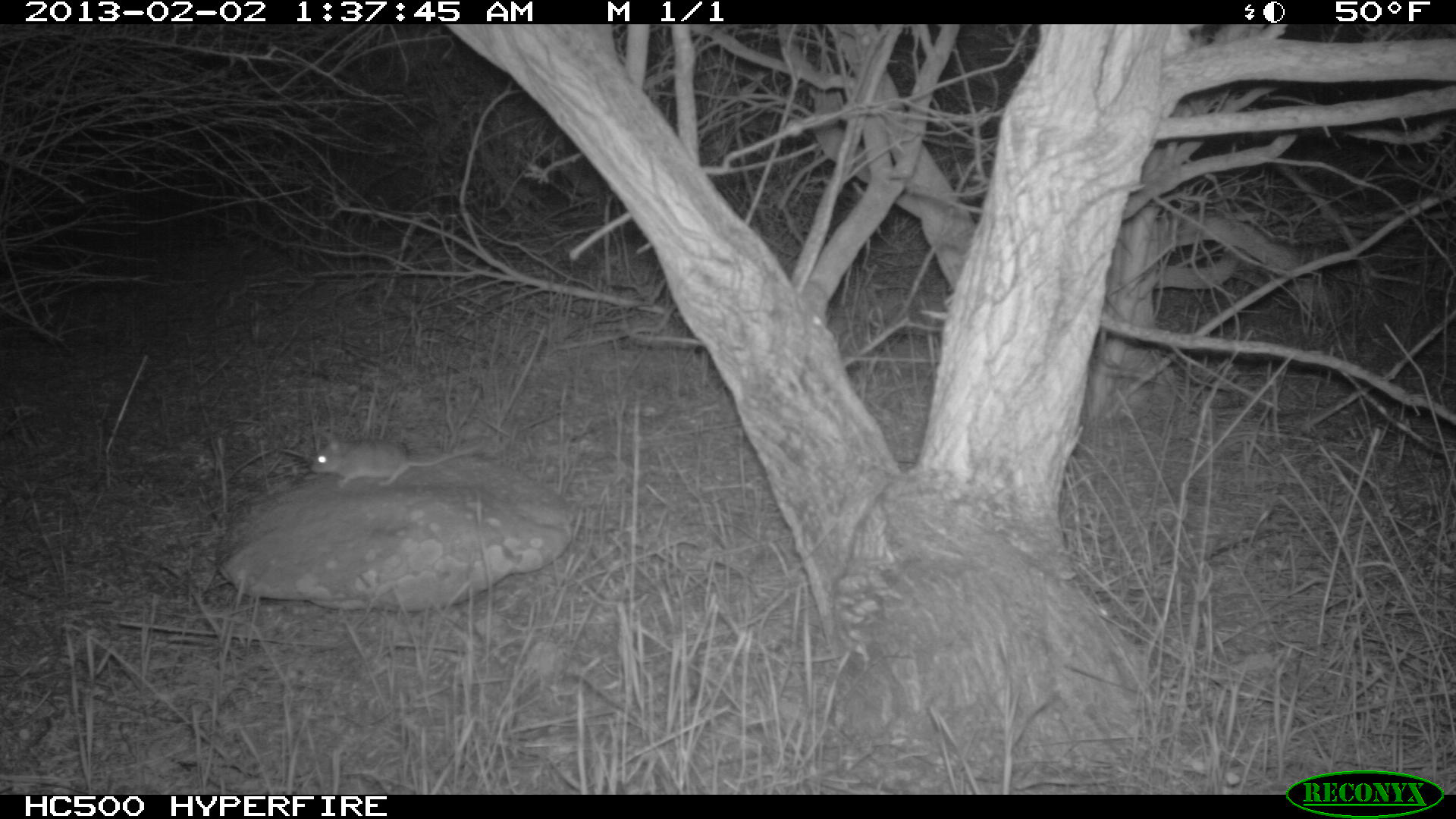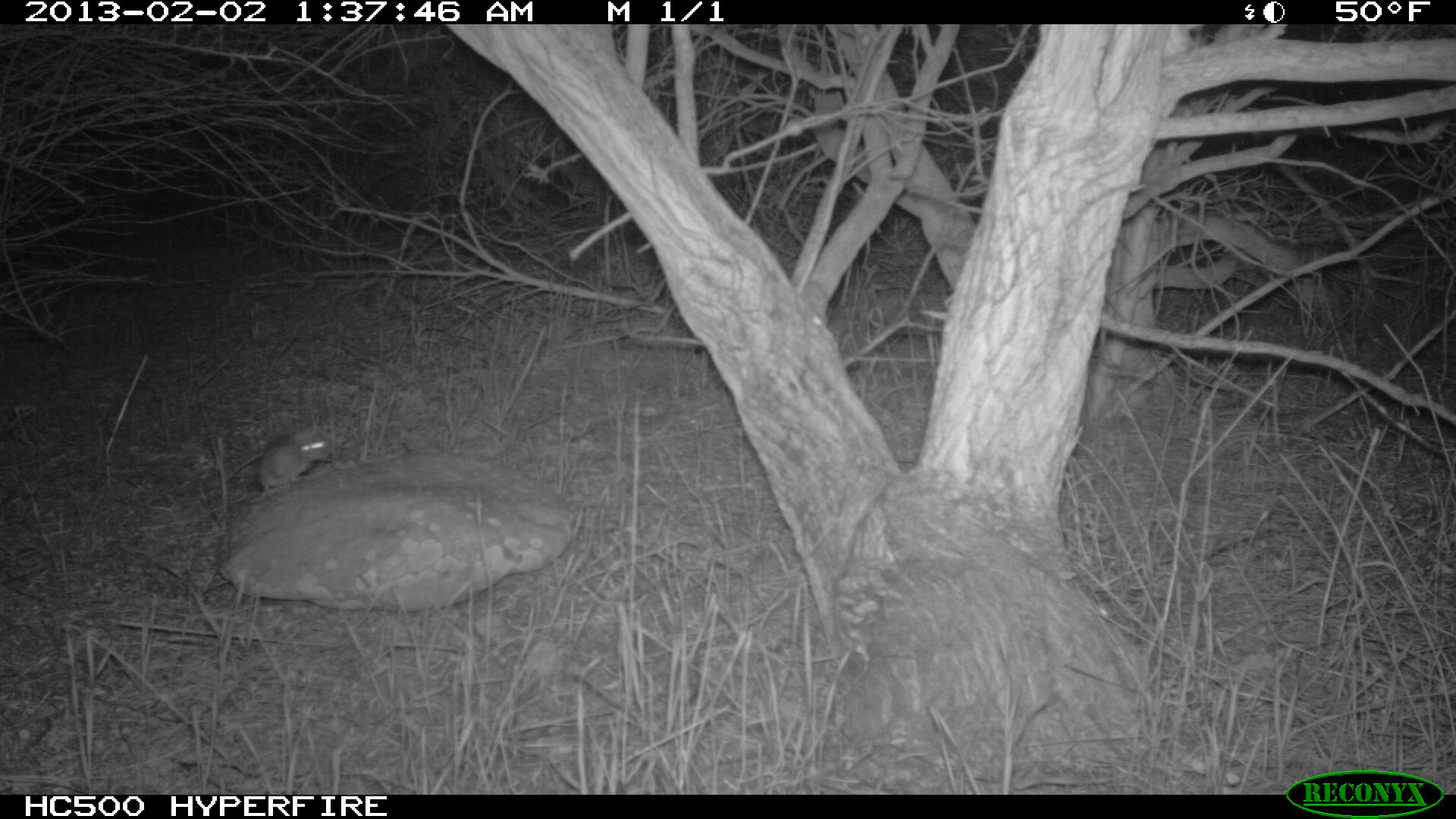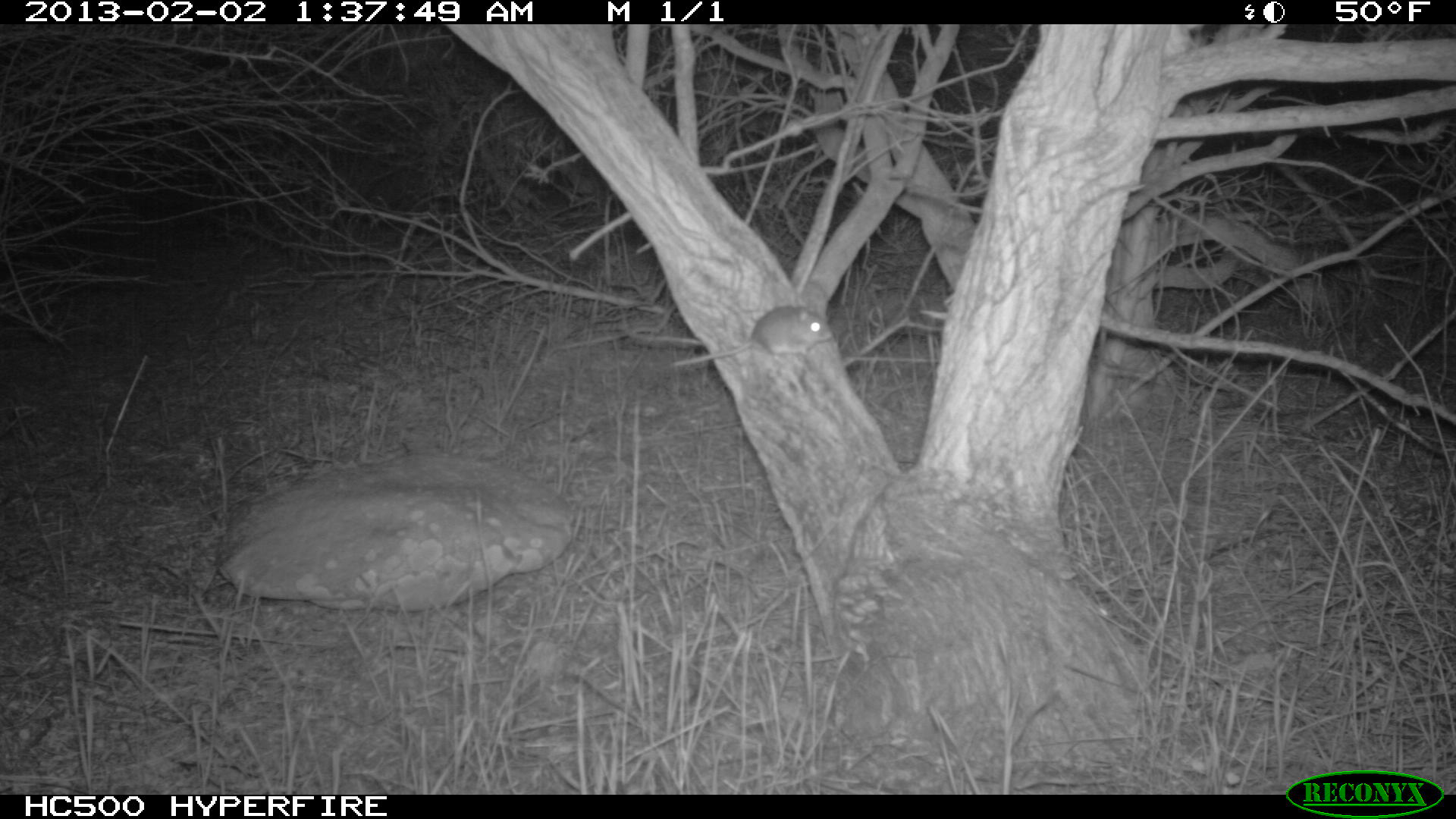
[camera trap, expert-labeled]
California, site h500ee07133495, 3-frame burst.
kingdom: Animalia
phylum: Chordata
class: Mammalia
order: Rodentia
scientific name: Rodentia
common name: rodent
Rodent (Rodentia).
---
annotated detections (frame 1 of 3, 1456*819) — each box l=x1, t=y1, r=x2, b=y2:
rodent: l=309, t=431, r=485, b=488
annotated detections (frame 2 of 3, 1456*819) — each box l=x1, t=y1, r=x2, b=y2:
rodent: l=227, t=428, r=331, b=496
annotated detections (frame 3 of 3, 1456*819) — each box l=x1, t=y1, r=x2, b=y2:
rodent: l=672, t=303, r=832, b=366